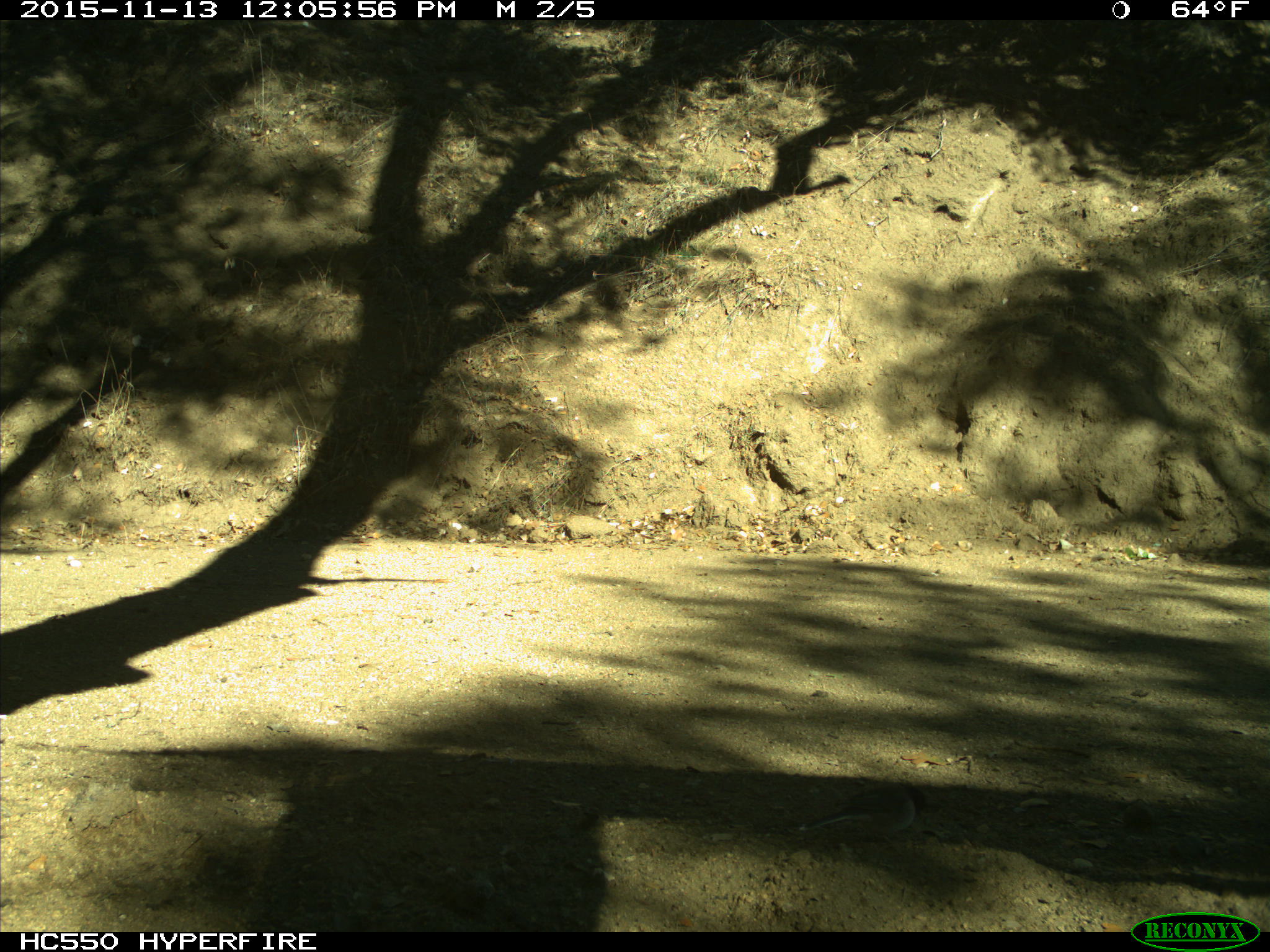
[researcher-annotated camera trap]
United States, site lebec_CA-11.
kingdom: Animalia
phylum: Chordata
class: Aves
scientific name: Aves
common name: birds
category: unidentified bird